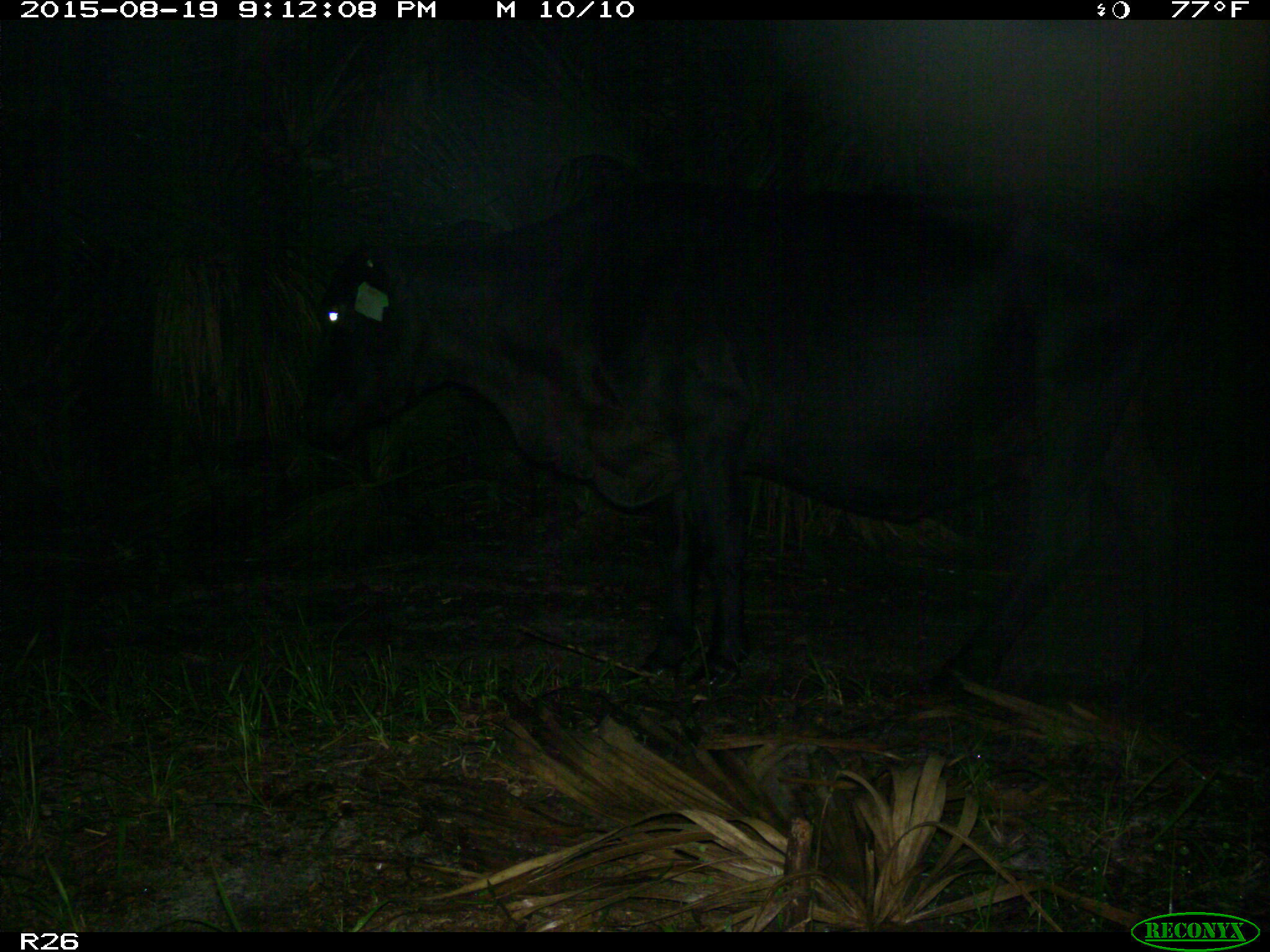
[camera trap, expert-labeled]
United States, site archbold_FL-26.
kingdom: Animalia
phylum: Chordata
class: Mammalia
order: Artiodactyla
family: Bovidae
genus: Bos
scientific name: Bos taurus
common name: domestic cow